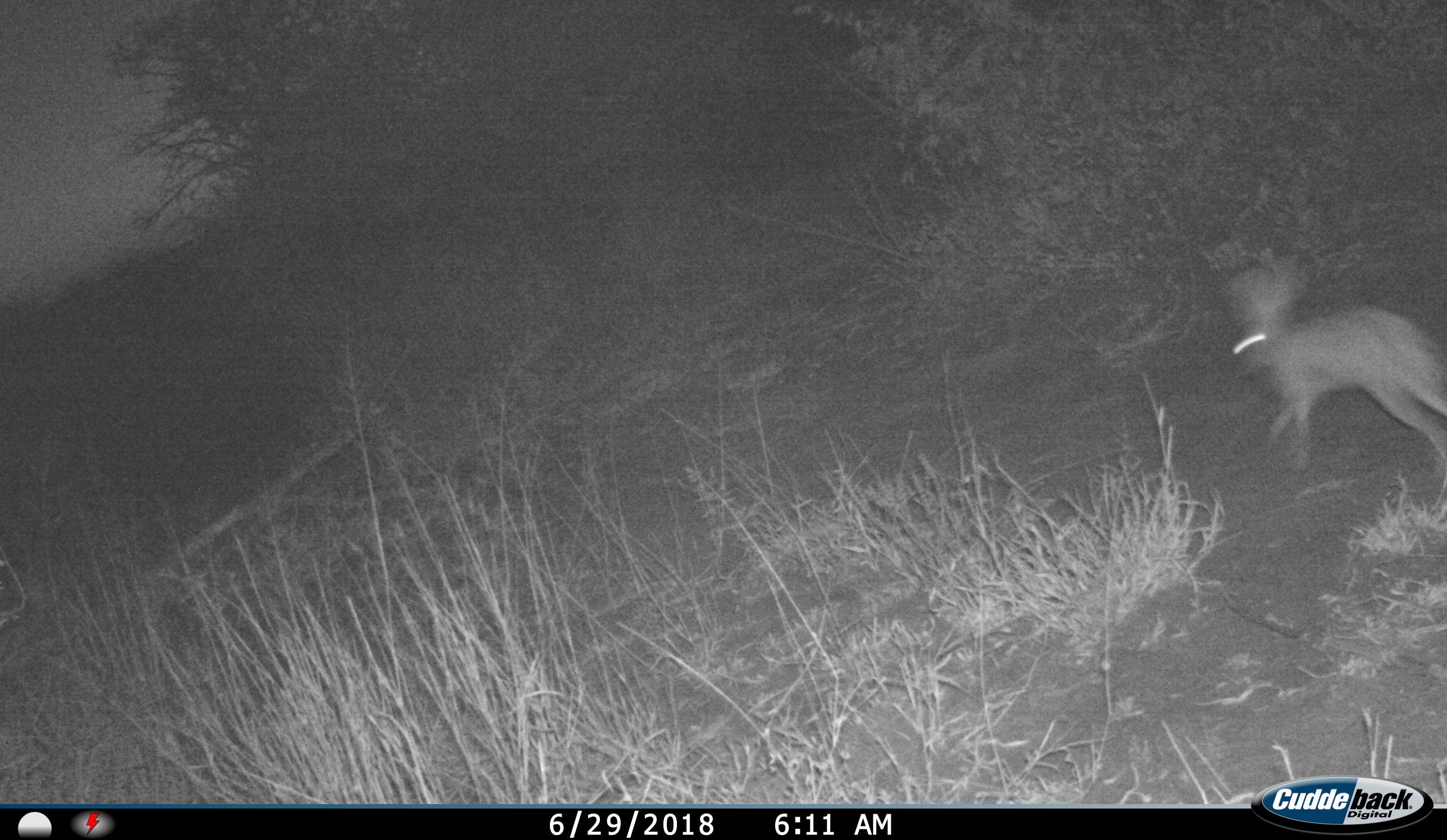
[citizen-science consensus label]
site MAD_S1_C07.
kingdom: Animalia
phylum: Chordata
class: Mammalia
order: Lagomorpha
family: Leporidae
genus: Lepus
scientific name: Lepus capensis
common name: cape hare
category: harecape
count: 1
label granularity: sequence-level